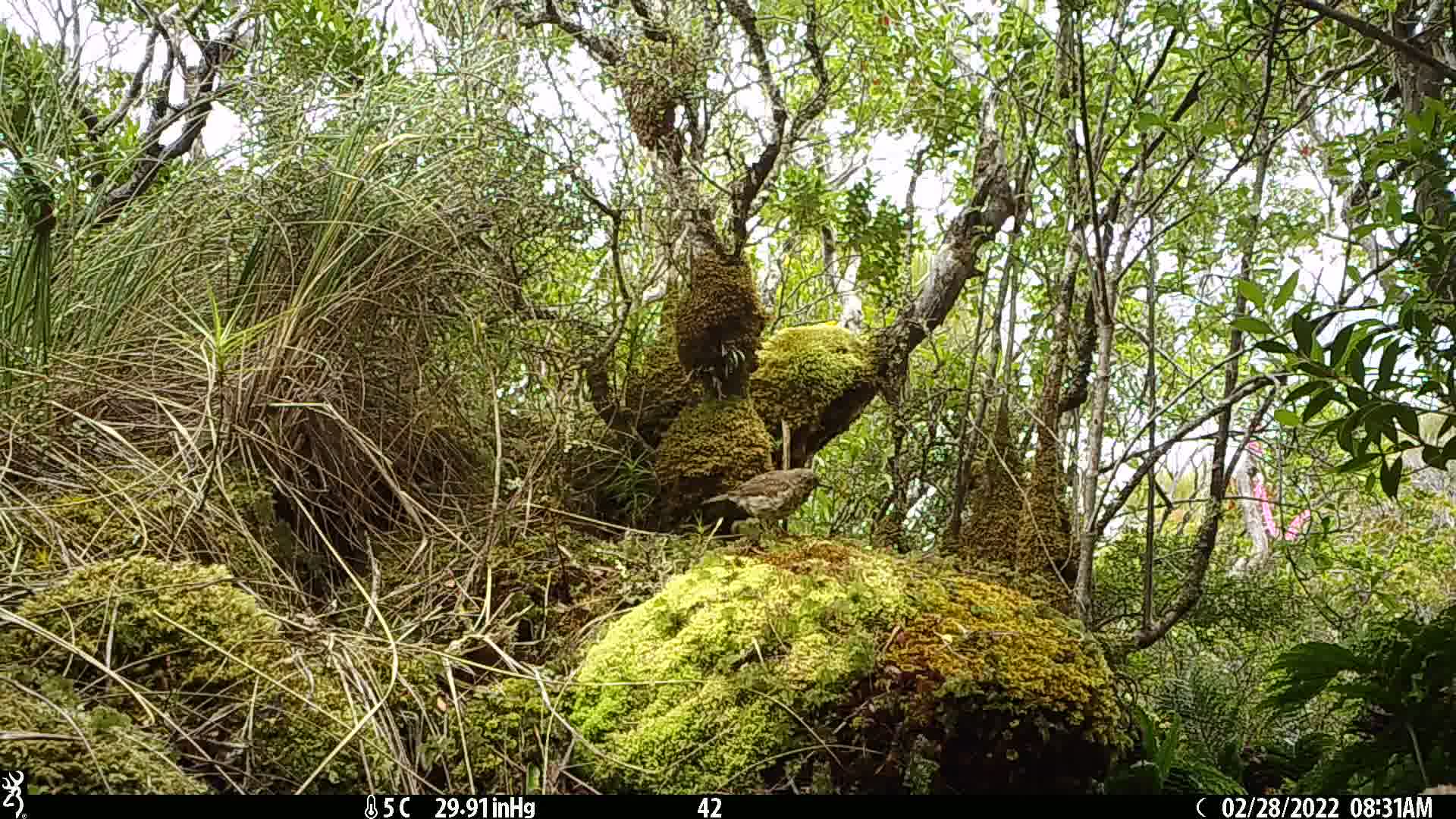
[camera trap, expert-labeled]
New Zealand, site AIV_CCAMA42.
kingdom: Animalia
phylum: Chordata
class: Aves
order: Passeriformes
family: Turdidae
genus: Turdus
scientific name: Turdus philomelos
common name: song thrush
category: thrush